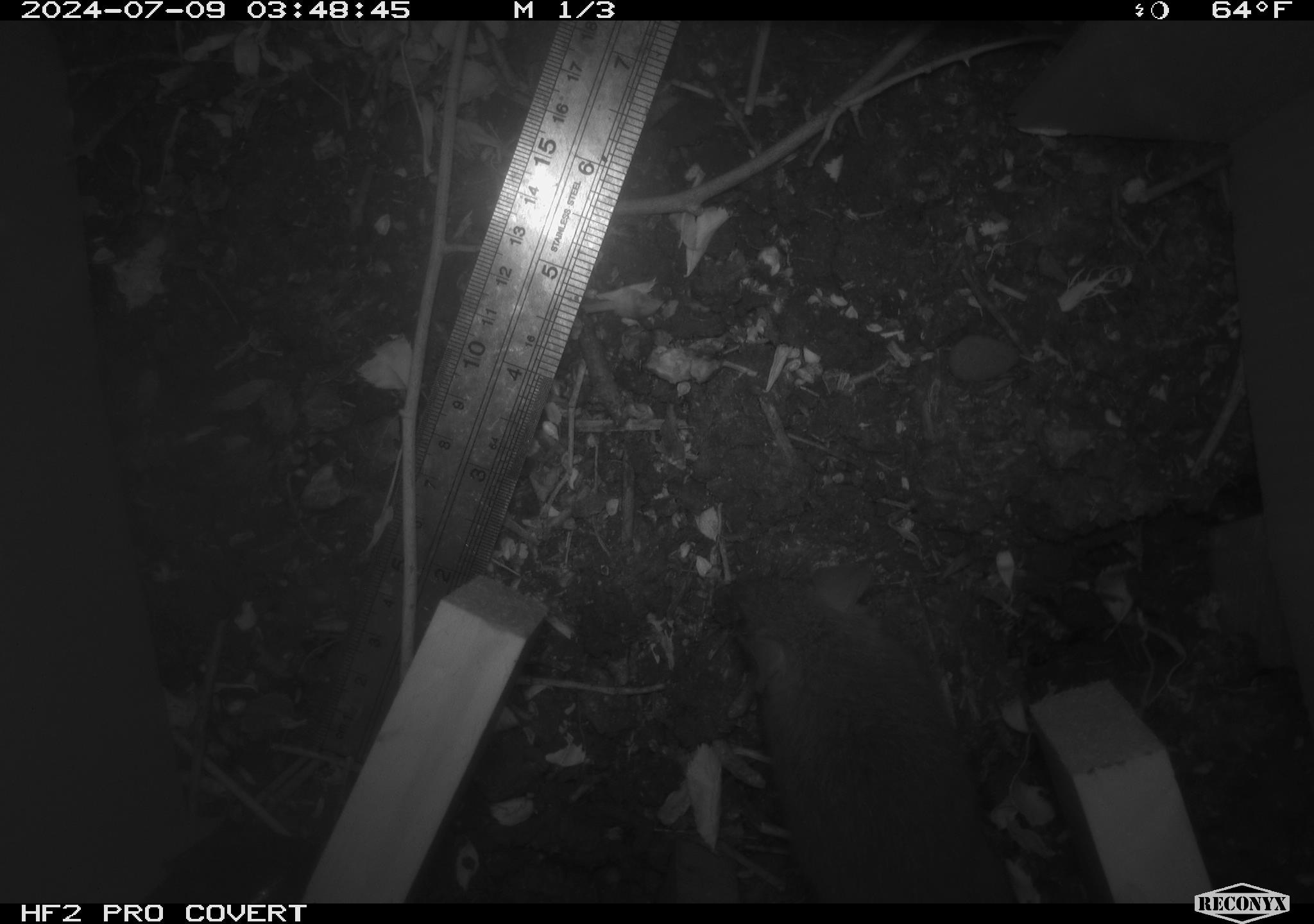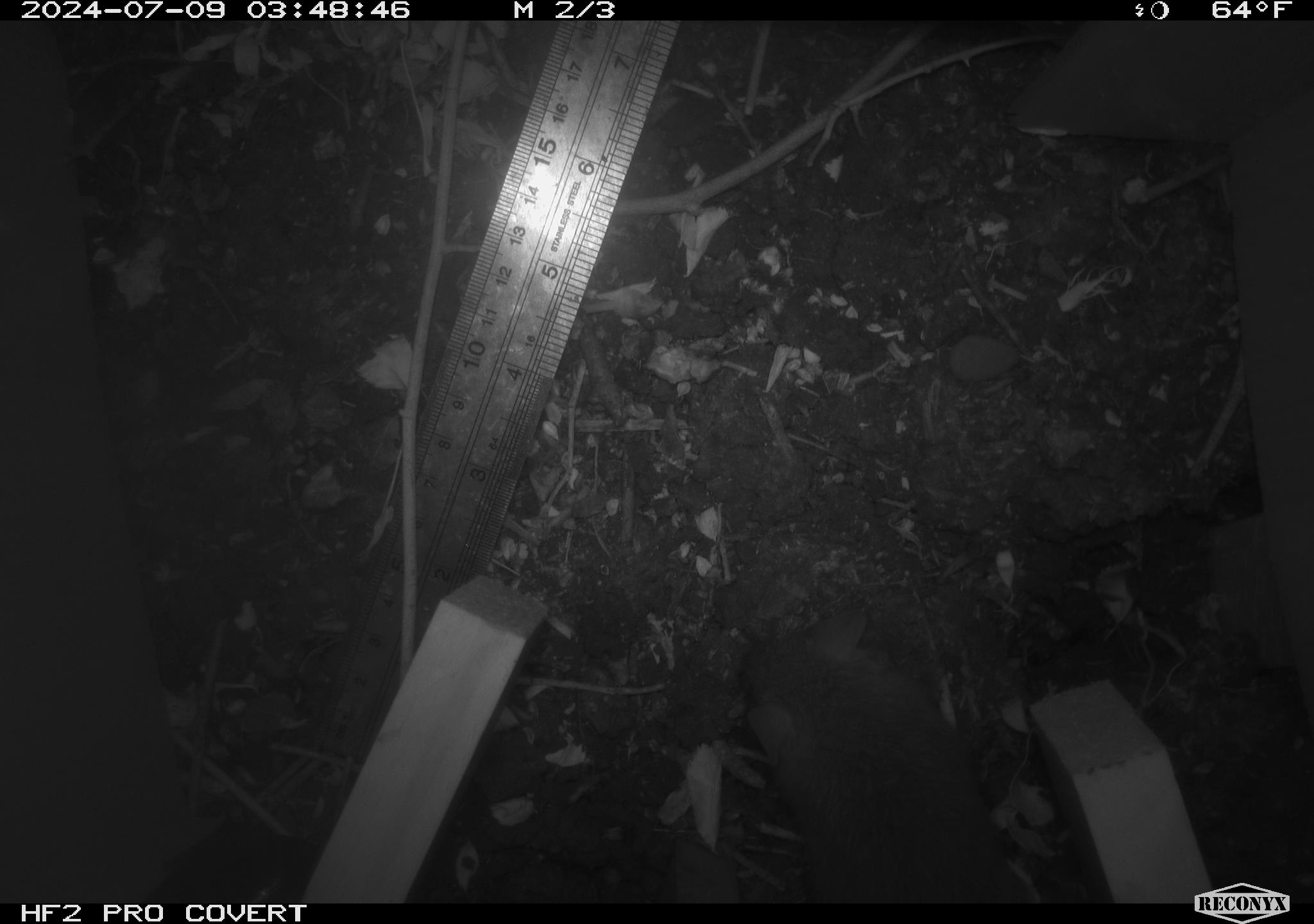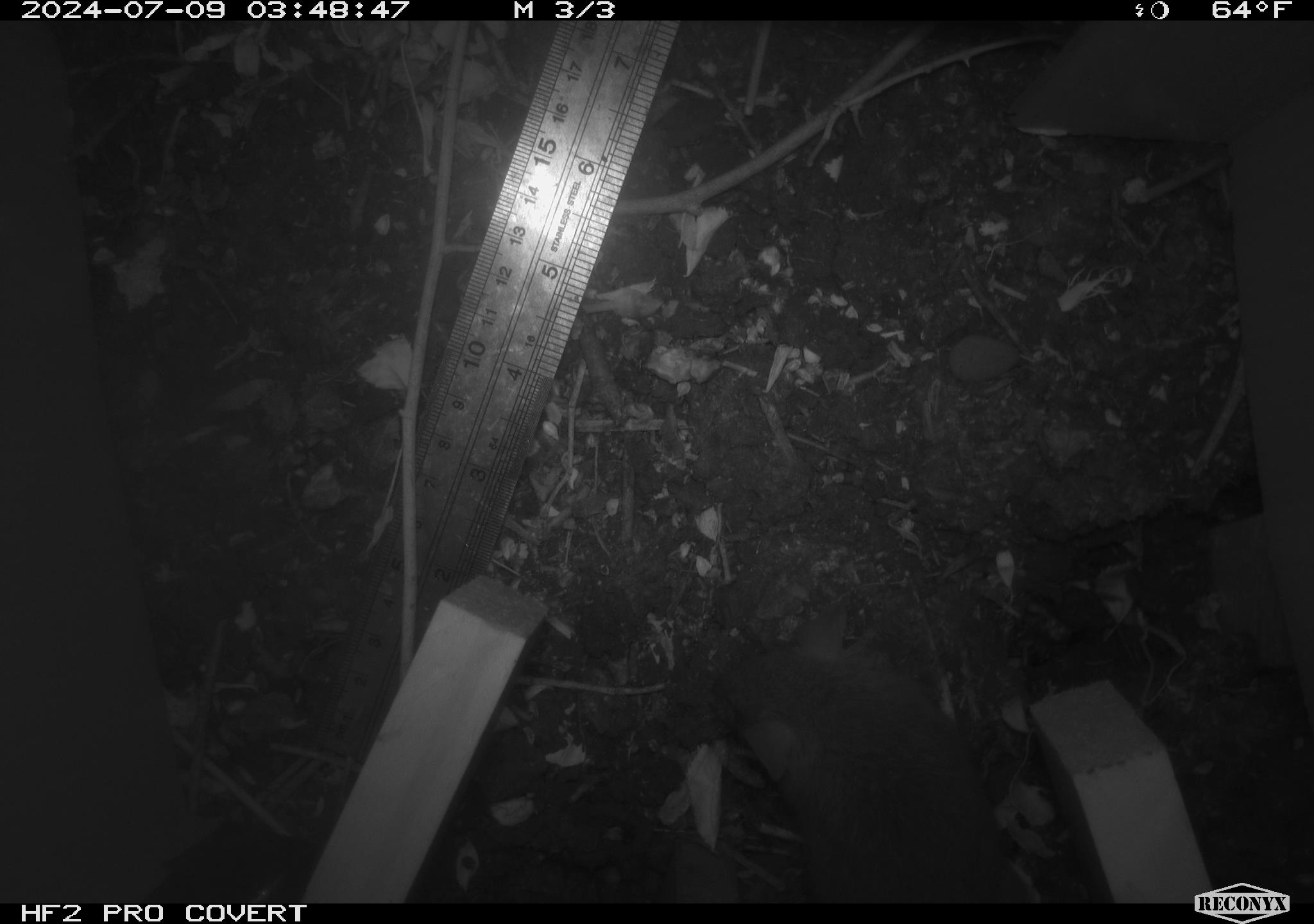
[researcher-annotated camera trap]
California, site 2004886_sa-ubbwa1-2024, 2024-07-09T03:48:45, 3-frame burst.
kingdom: Animalia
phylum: Chordata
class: Mammalia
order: Rodentia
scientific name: Rodentia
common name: mouse species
Mouse species (Rodentia).